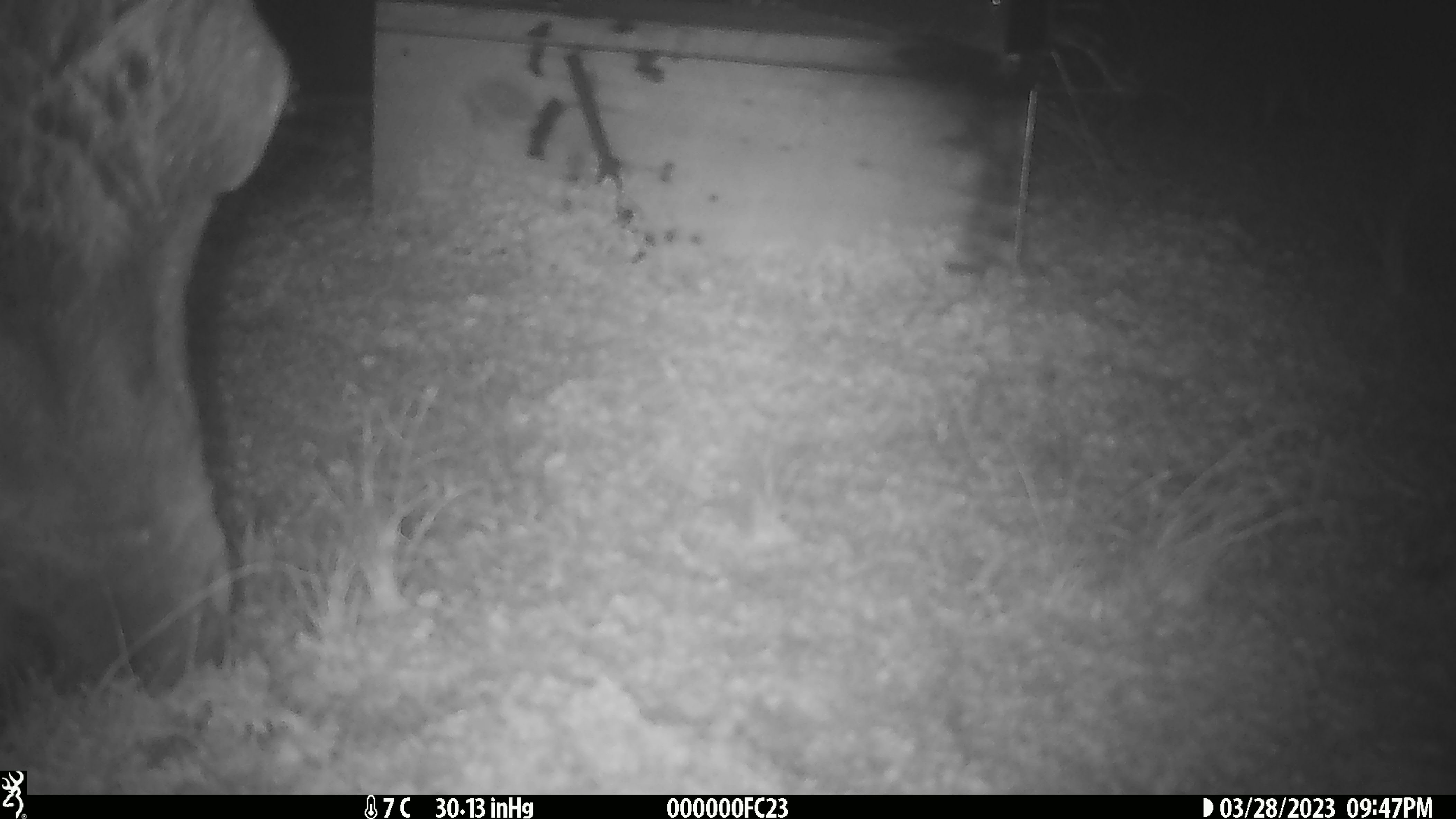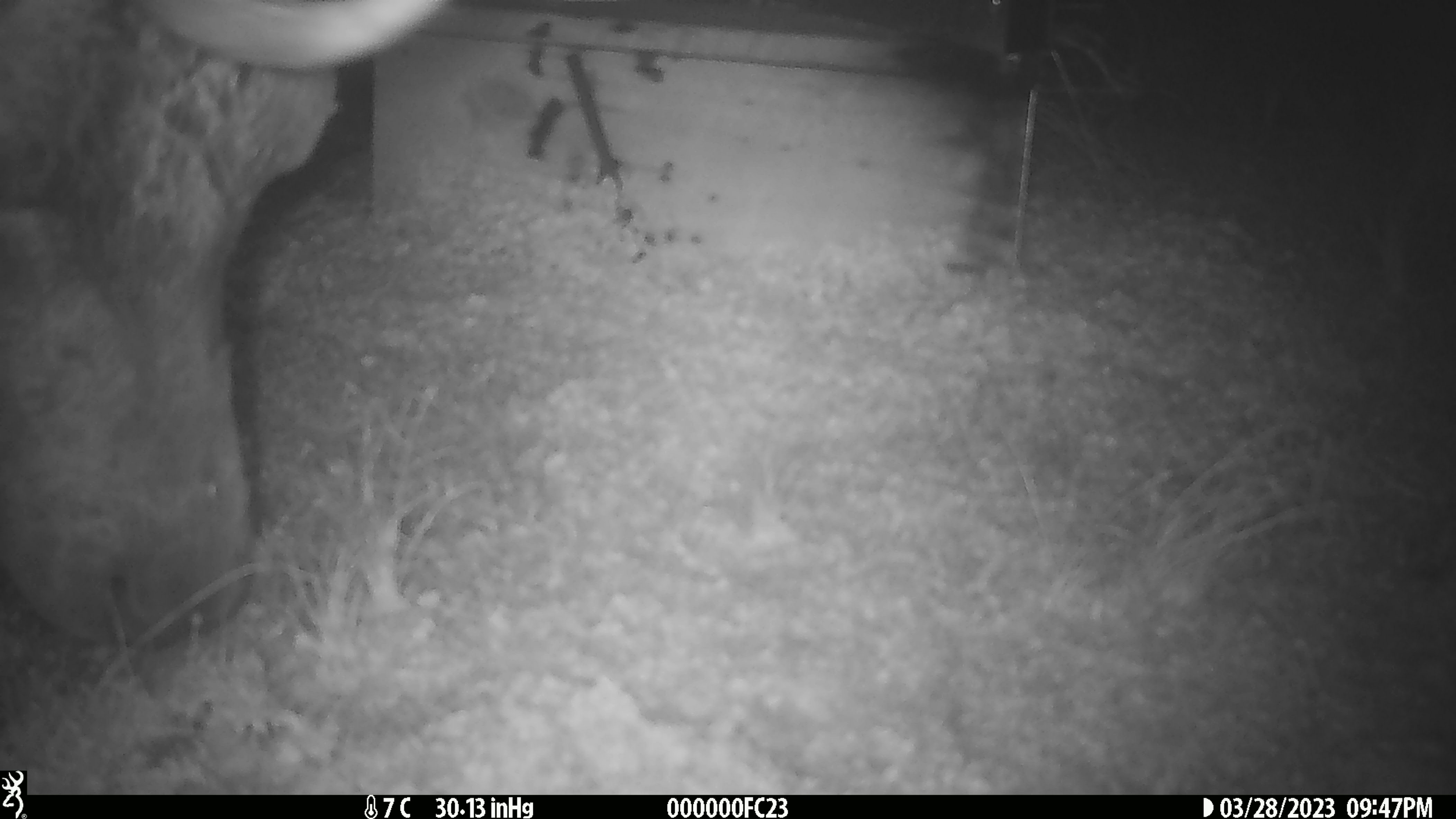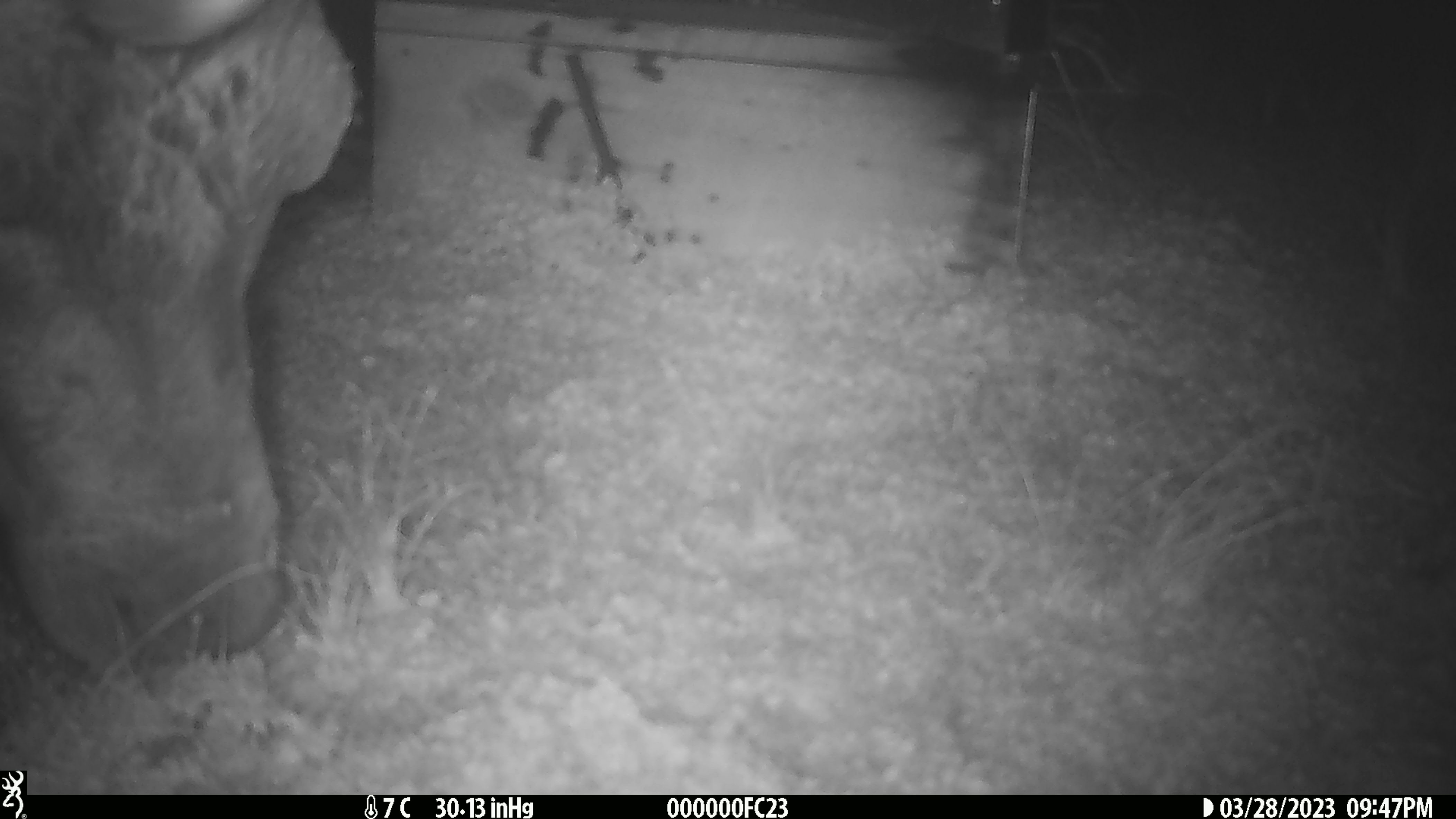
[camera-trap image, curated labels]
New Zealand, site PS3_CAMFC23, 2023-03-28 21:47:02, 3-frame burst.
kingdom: Animalia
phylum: Chordata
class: Mammalia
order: Artiodactyla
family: Cervidae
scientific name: Cervidae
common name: deer